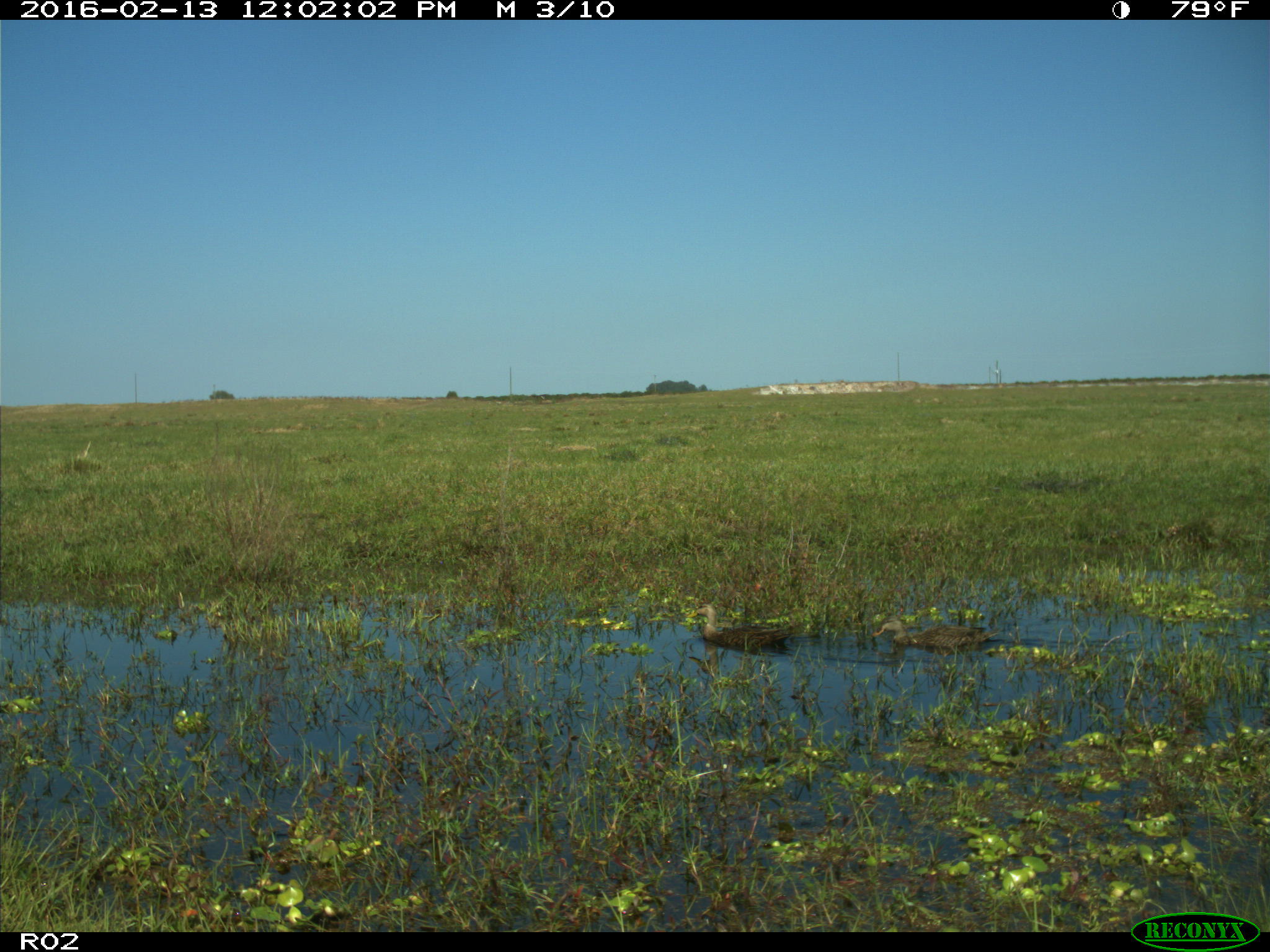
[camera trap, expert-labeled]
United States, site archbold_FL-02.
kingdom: Animalia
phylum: Chordata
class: Aves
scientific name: Aves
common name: birds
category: unidentified bird